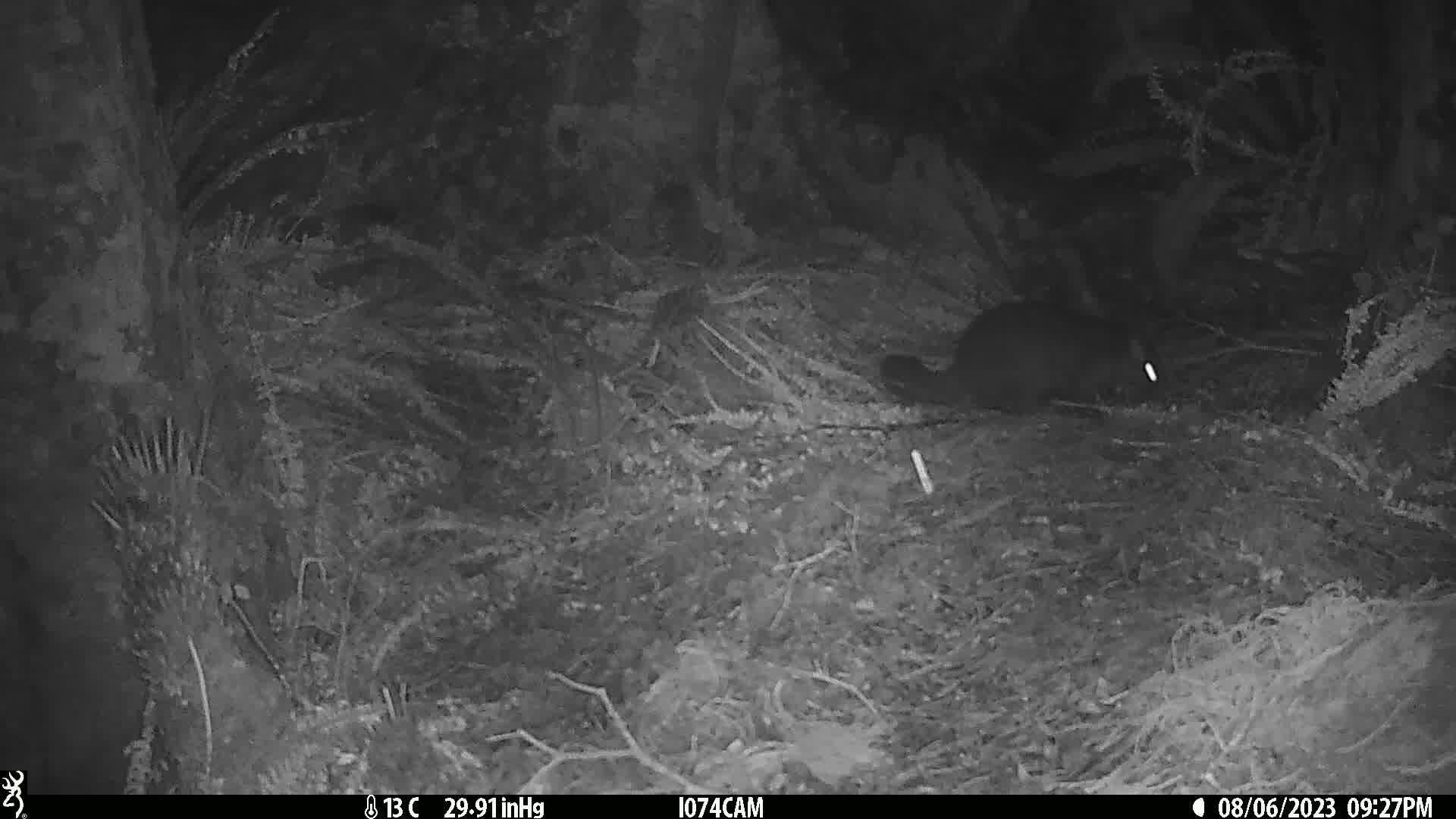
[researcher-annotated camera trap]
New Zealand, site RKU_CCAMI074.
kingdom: Animalia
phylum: Chordata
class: Mammalia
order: Diprotodontia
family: Phalangeridae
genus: Trichosurus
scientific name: Trichosurus vulpecula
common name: common brushtail possum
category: possum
Possum (common brushtail possum) (Trichosurus vulpecula).